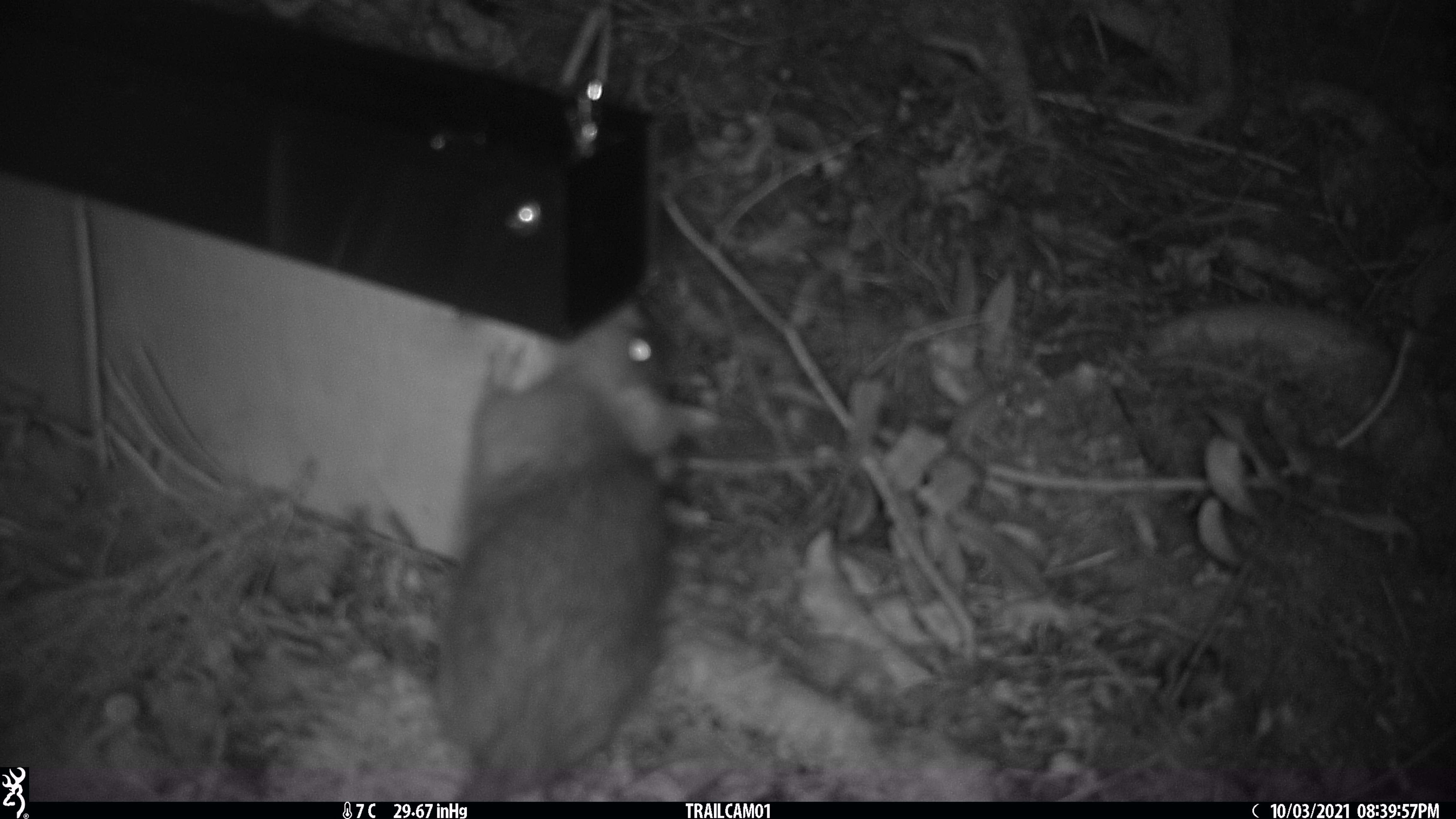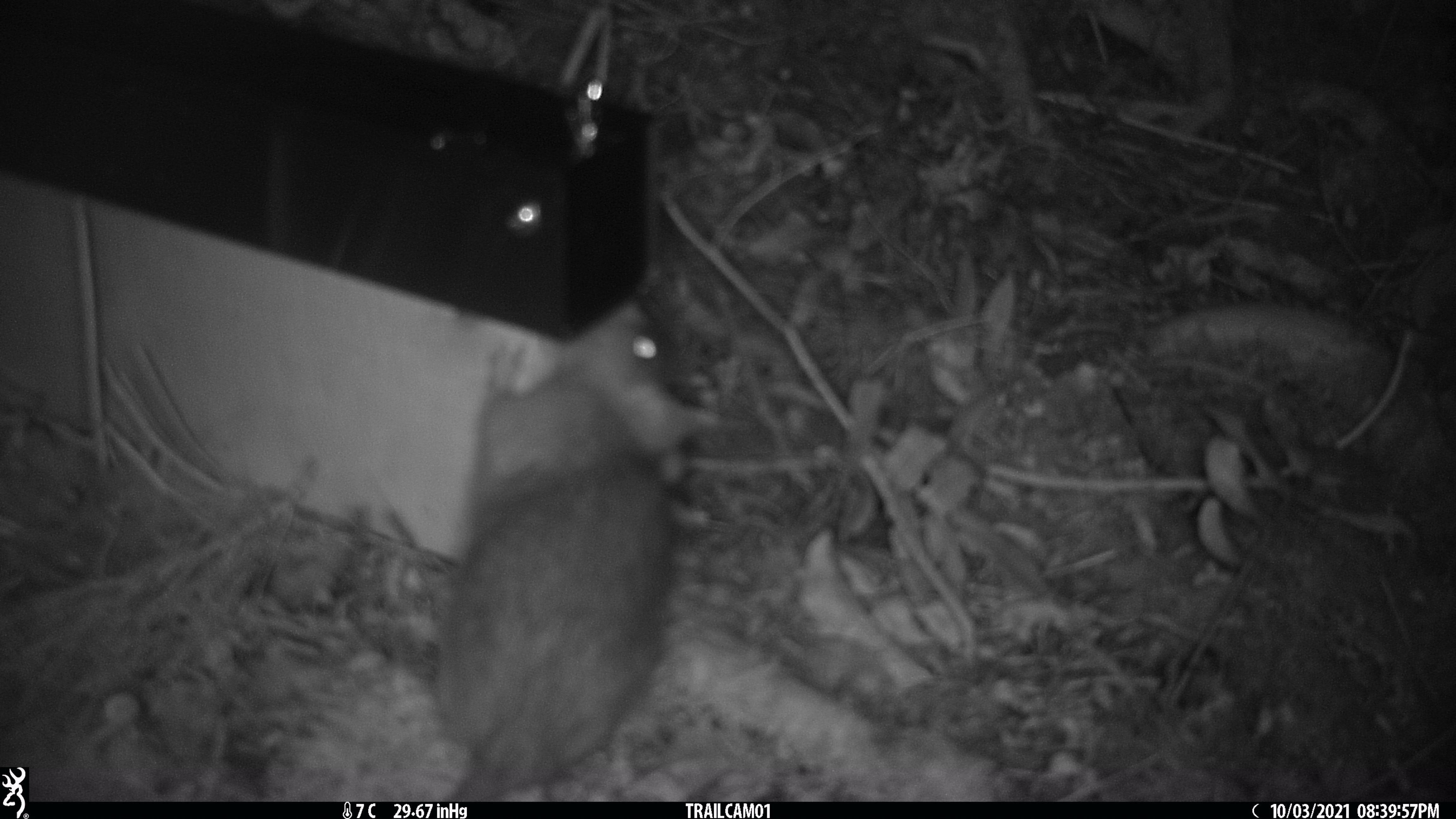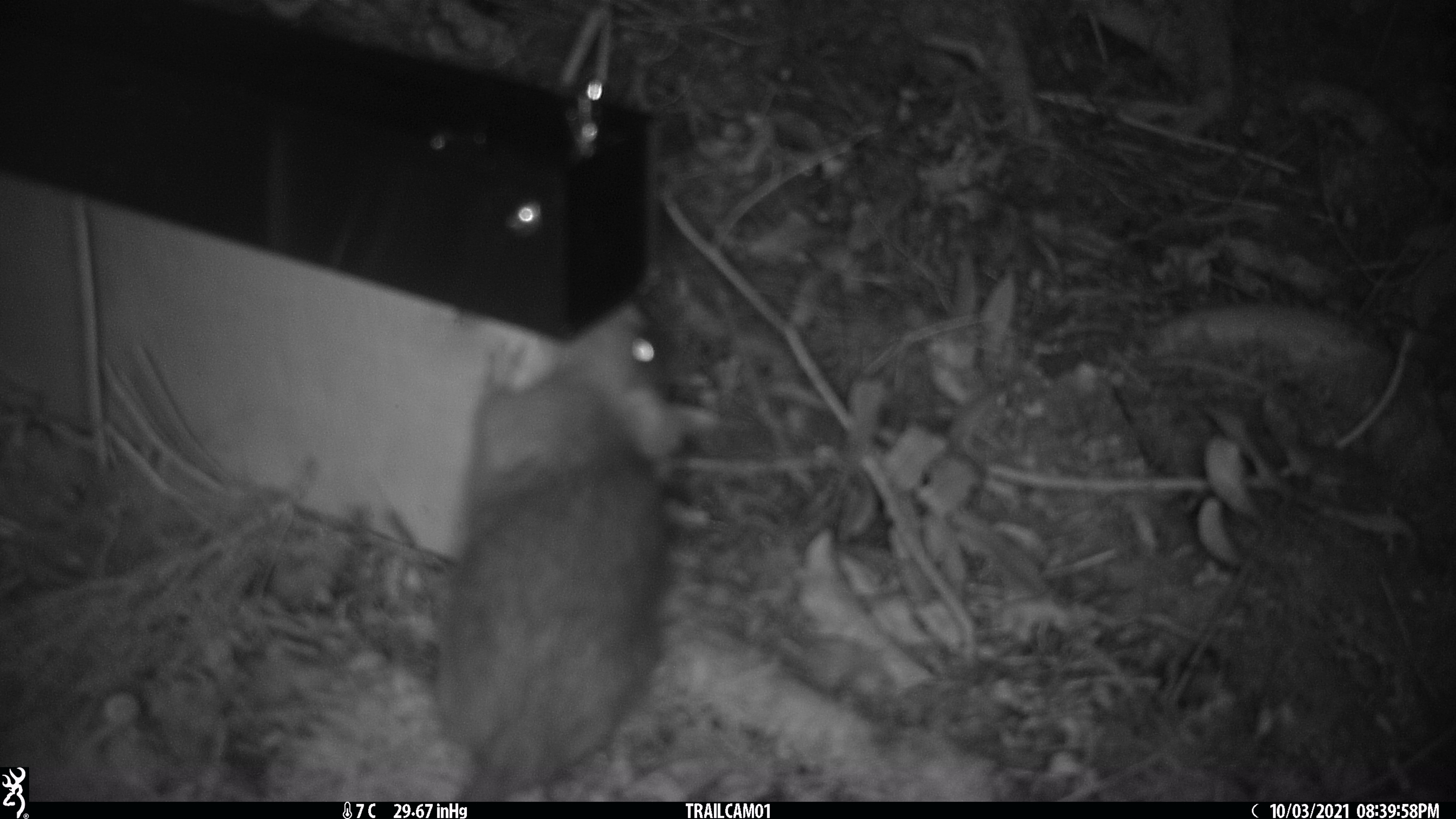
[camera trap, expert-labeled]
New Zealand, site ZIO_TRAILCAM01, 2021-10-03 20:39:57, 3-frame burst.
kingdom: Animalia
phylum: Chordata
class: Mammalia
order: Rodentia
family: Muridae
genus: Rattus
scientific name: Rattus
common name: rat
Rat (Rattus).